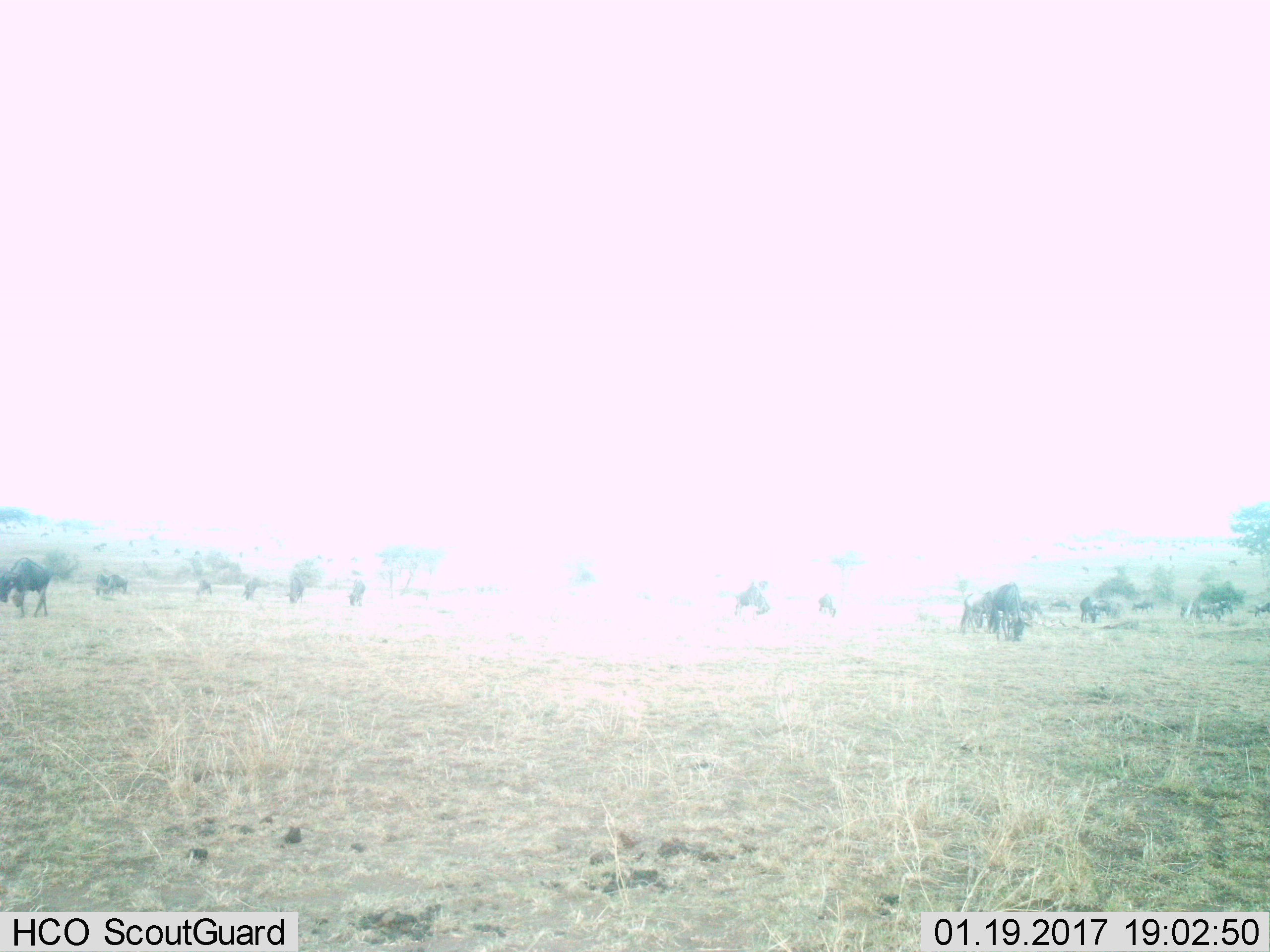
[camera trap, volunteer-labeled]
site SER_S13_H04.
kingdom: Animalia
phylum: Chordata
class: Mammalia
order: Artiodactyla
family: Bovidae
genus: Connochaetes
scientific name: Connochaetes taurinus taurinus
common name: blue wildebeest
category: wildebeestblue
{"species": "wildebeestblue (blue wildebeest) (Connochaetes taurinus taurinus)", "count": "11-50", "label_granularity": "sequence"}